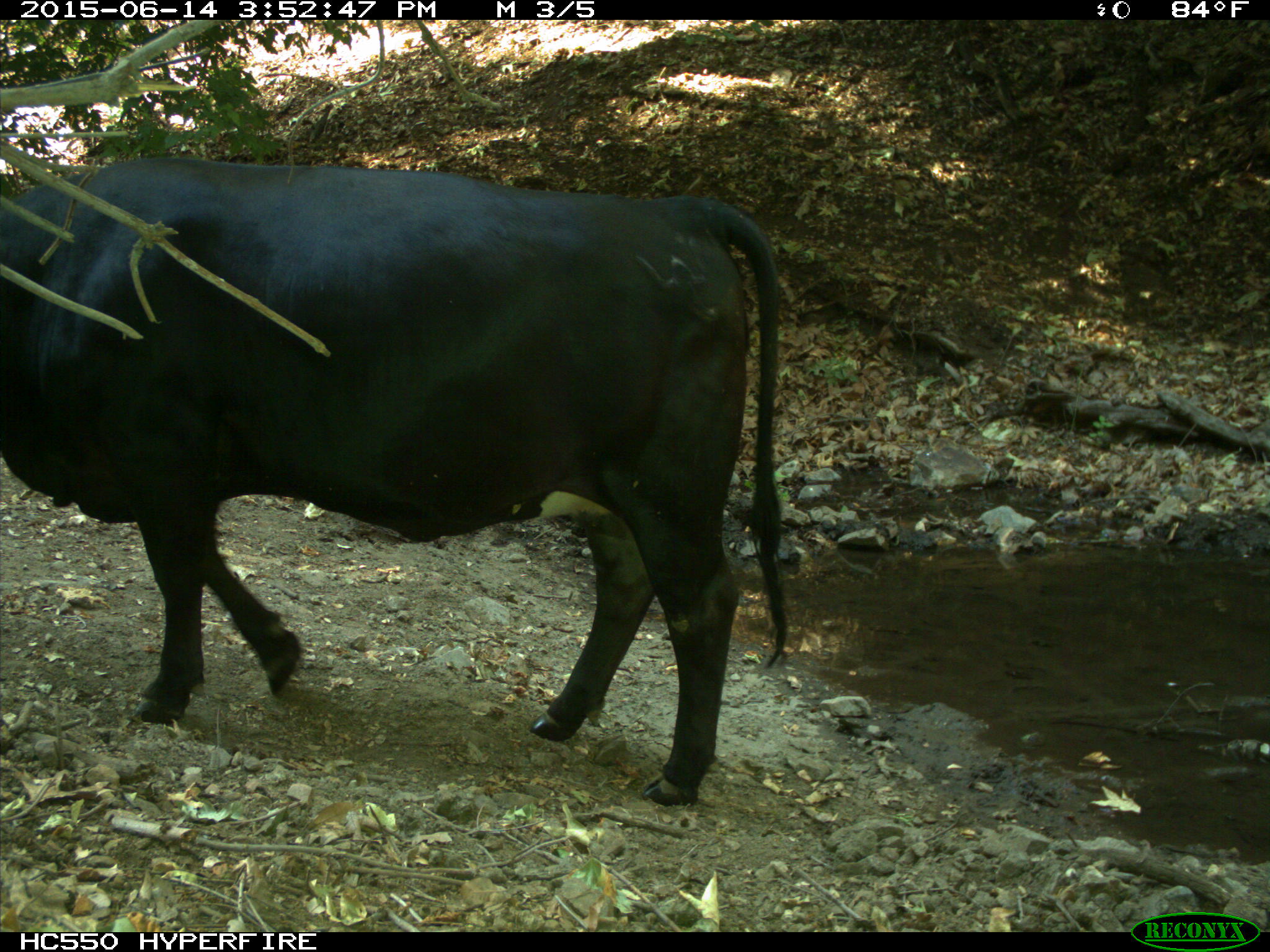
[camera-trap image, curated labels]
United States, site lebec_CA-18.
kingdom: Animalia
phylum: Chordata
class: Mammalia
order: Artiodactyla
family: Bovidae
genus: Bos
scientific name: Bos taurus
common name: domestic cow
Bos taurus (domestic cow).